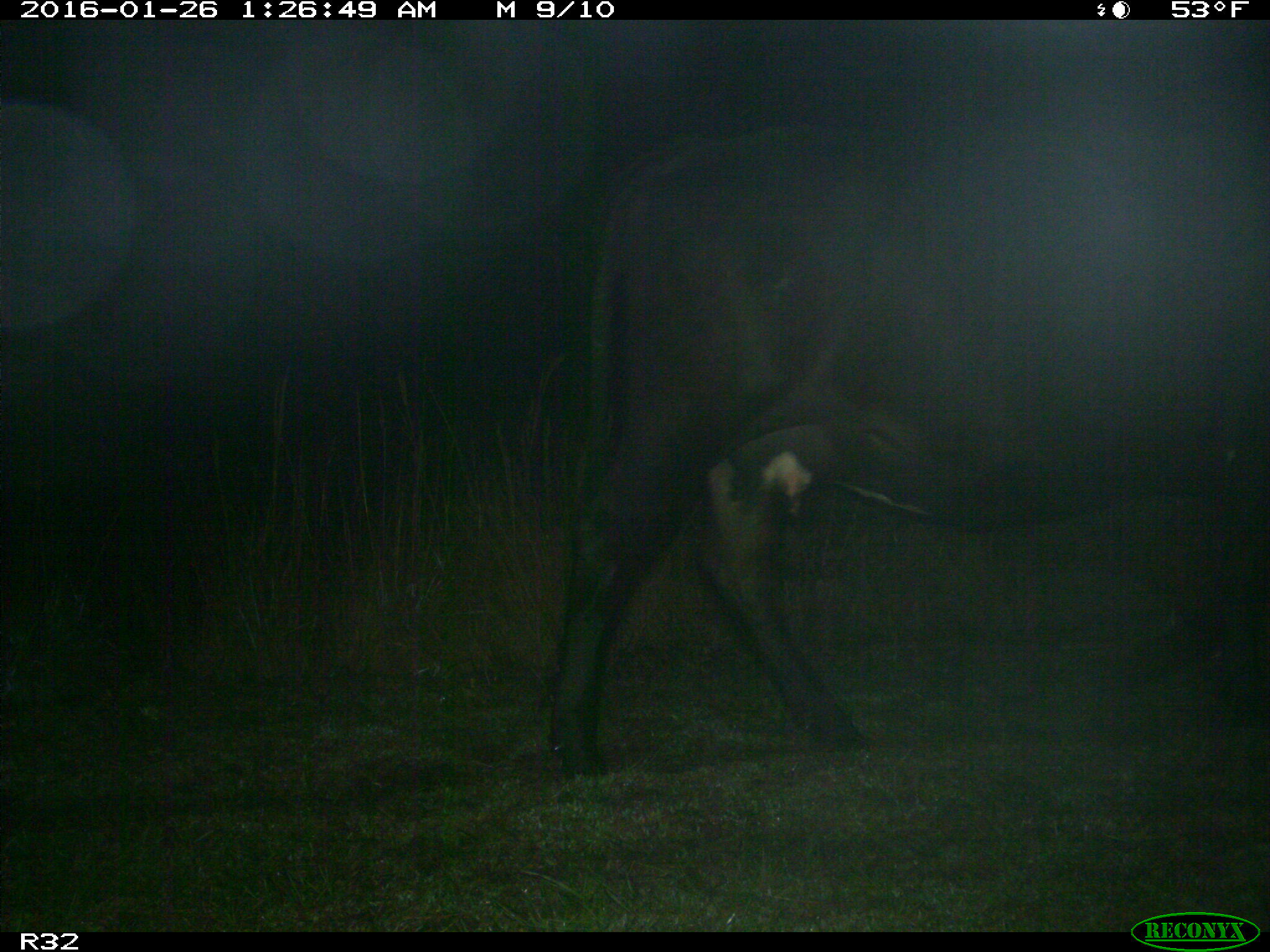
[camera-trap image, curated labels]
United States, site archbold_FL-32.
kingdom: Animalia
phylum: Chordata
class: Mammalia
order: Artiodactyla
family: Bovidae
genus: Bos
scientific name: Bos taurus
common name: domestic cow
Bos taurus (domestic cow).